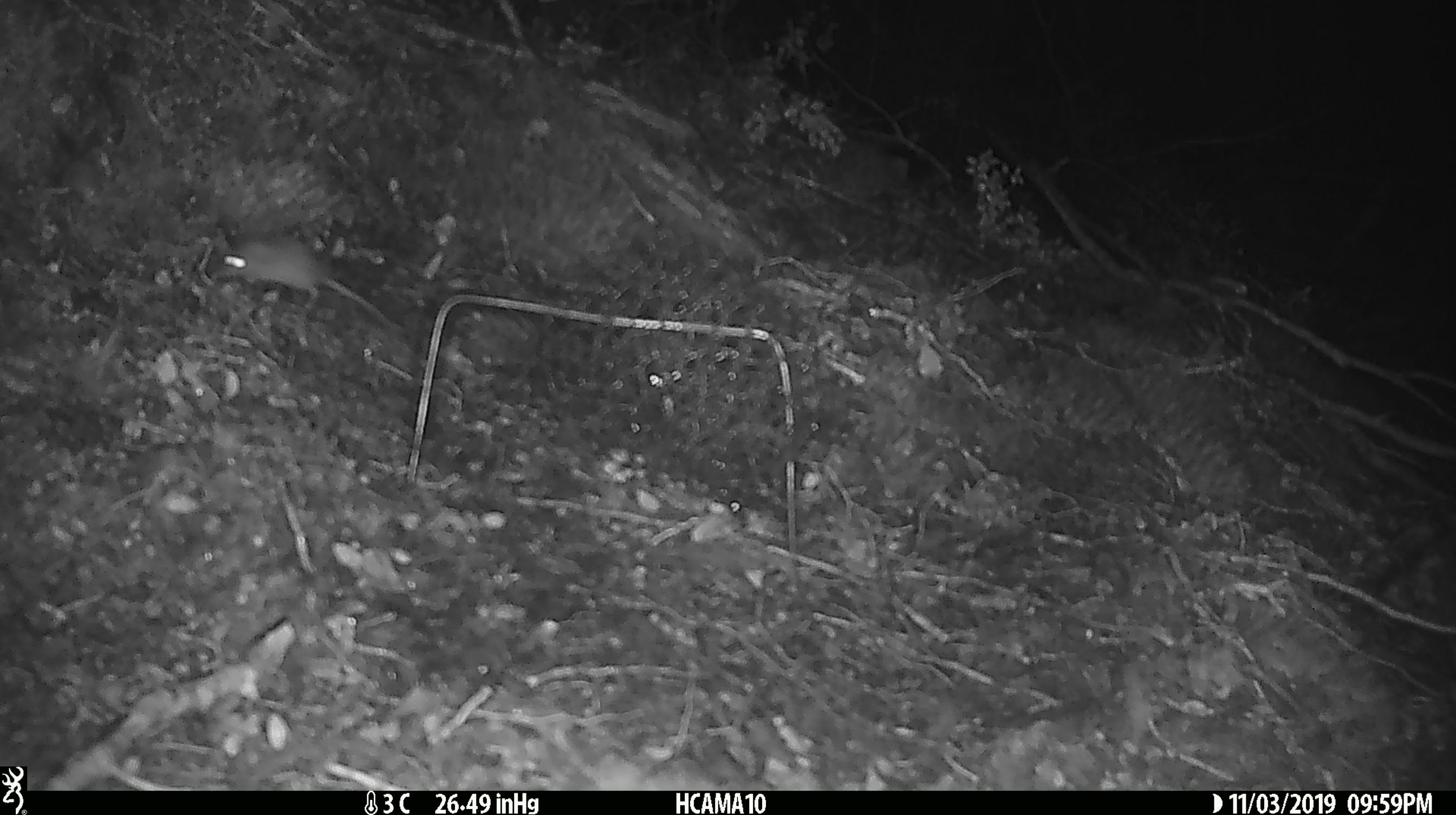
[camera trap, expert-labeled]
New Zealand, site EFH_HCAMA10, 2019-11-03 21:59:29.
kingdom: Animalia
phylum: Chordata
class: Mammalia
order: Rodentia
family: Muridae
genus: Mus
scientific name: Mus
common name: mouse